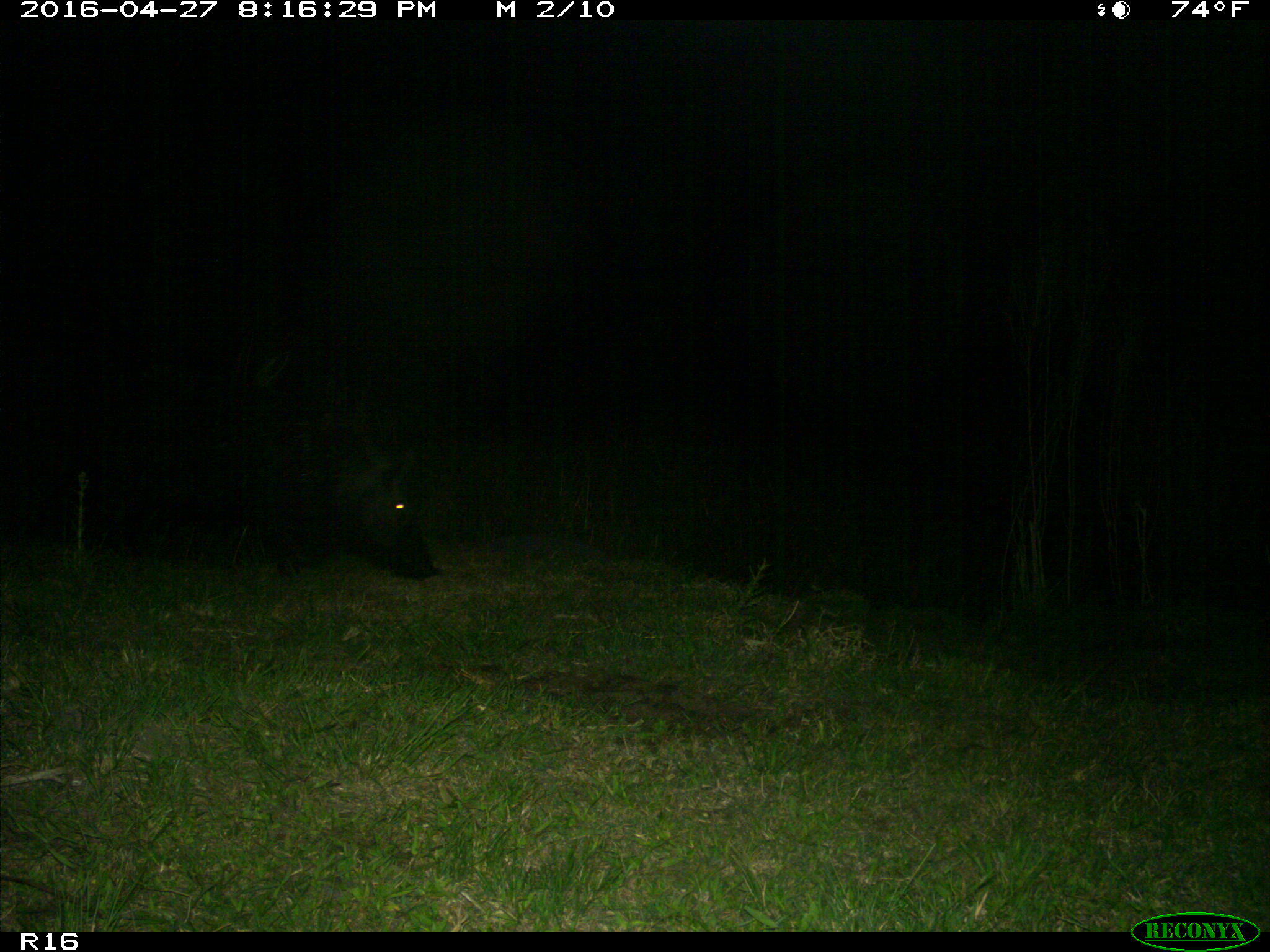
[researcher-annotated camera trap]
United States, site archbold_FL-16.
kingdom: Animalia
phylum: Chordata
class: Mammalia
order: Artiodactyla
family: Suidae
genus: Sus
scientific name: Sus scrofa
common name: wild boar